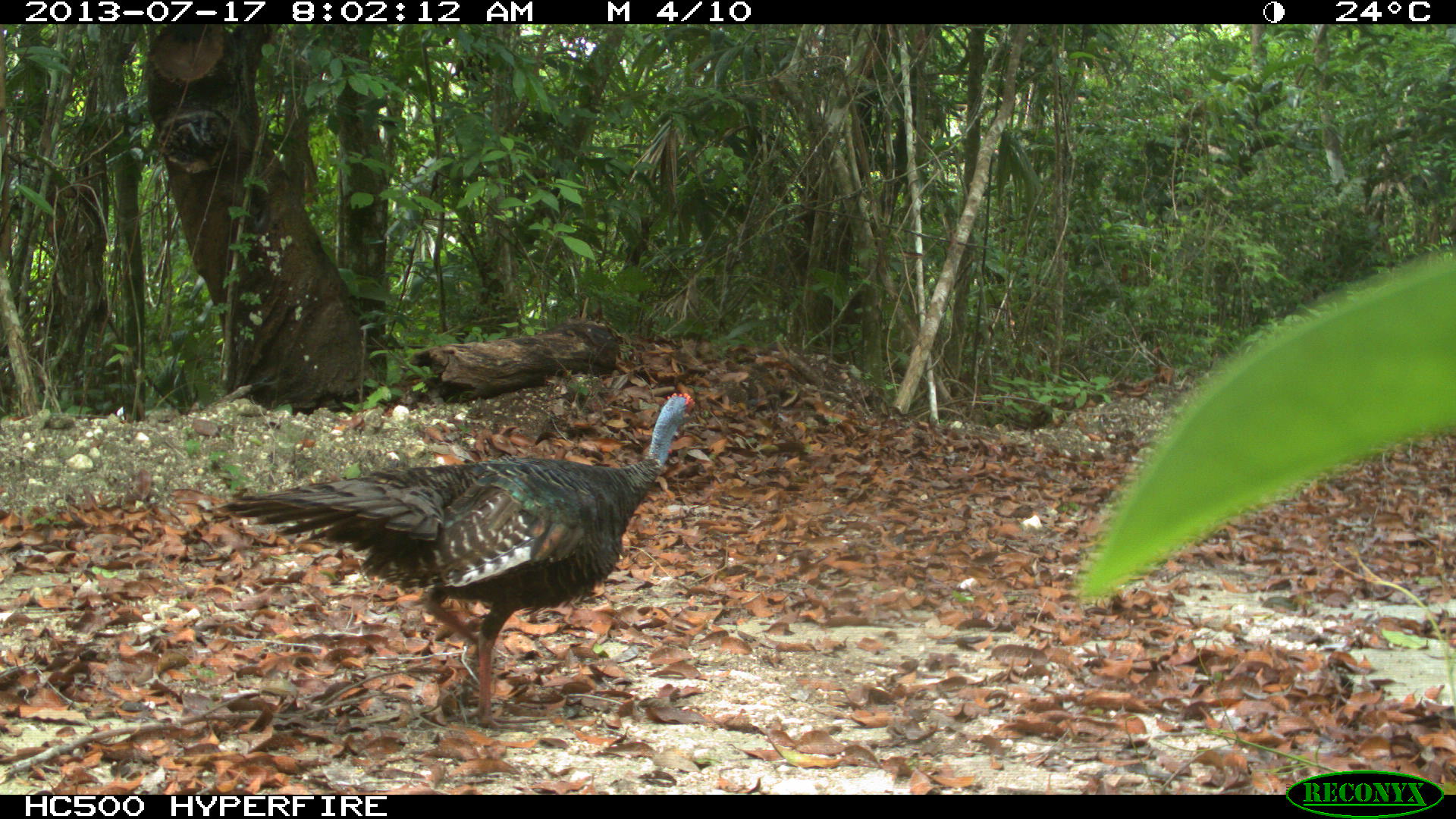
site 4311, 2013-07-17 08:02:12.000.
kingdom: Animalia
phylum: Chordata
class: Aves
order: Galliformes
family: Phasianidae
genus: Meleagris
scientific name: Meleagris ocellata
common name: ocellated turkey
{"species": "Meleagris ocellata (ocellated turkey)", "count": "2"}